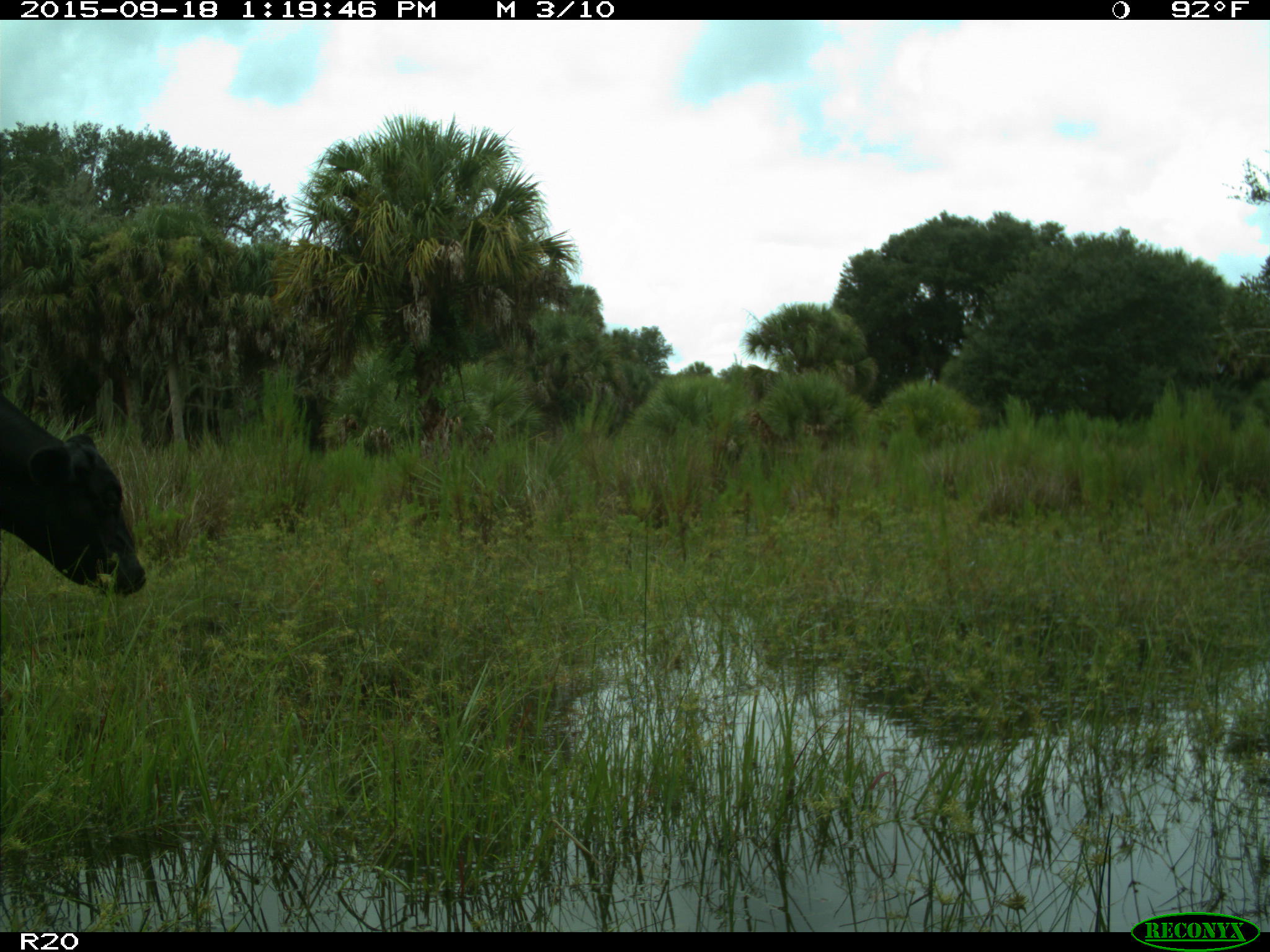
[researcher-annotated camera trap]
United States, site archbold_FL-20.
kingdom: Animalia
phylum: Chordata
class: Mammalia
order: Artiodactyla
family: Bovidae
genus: Bos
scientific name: Bos taurus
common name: domestic cow